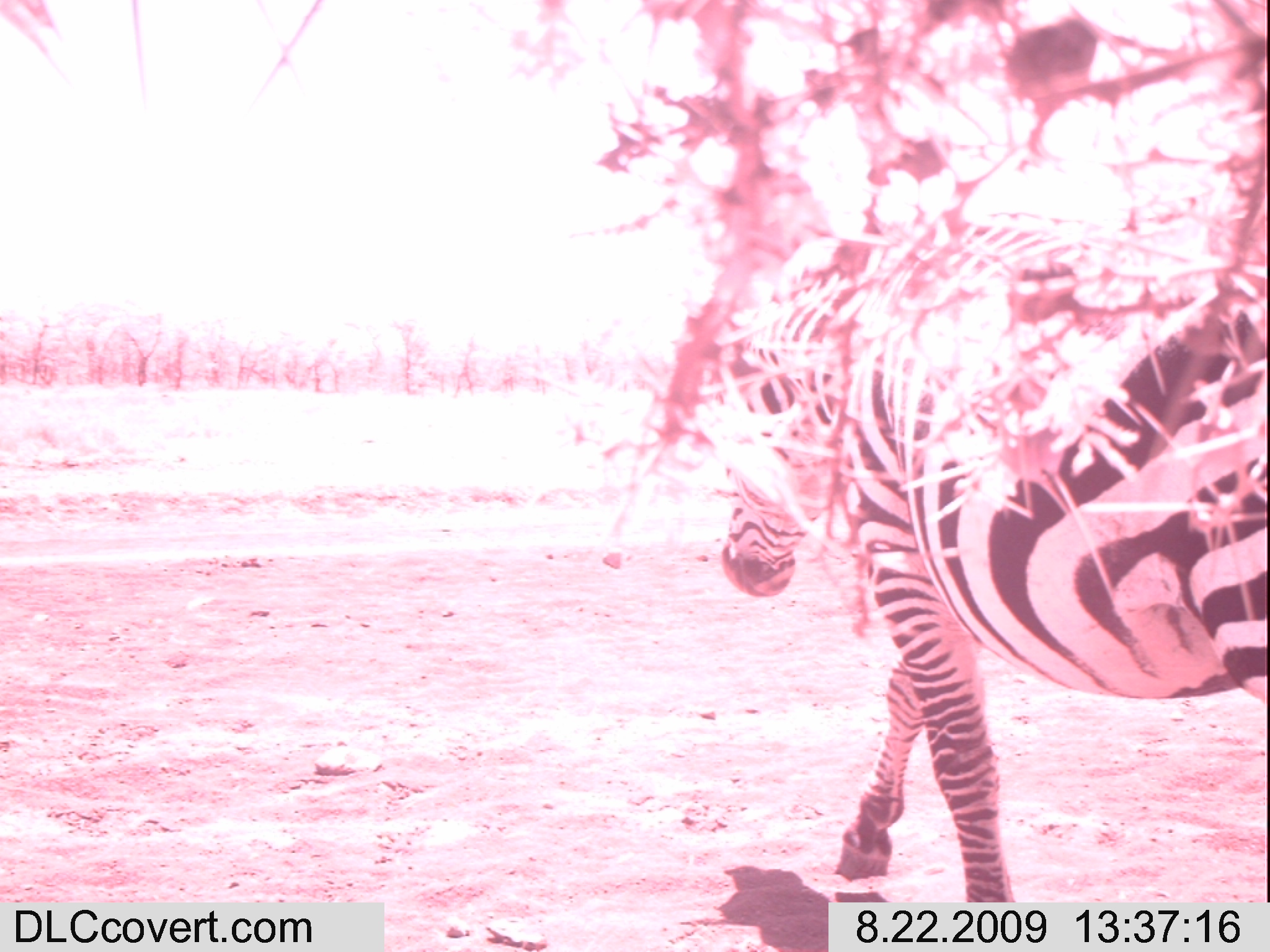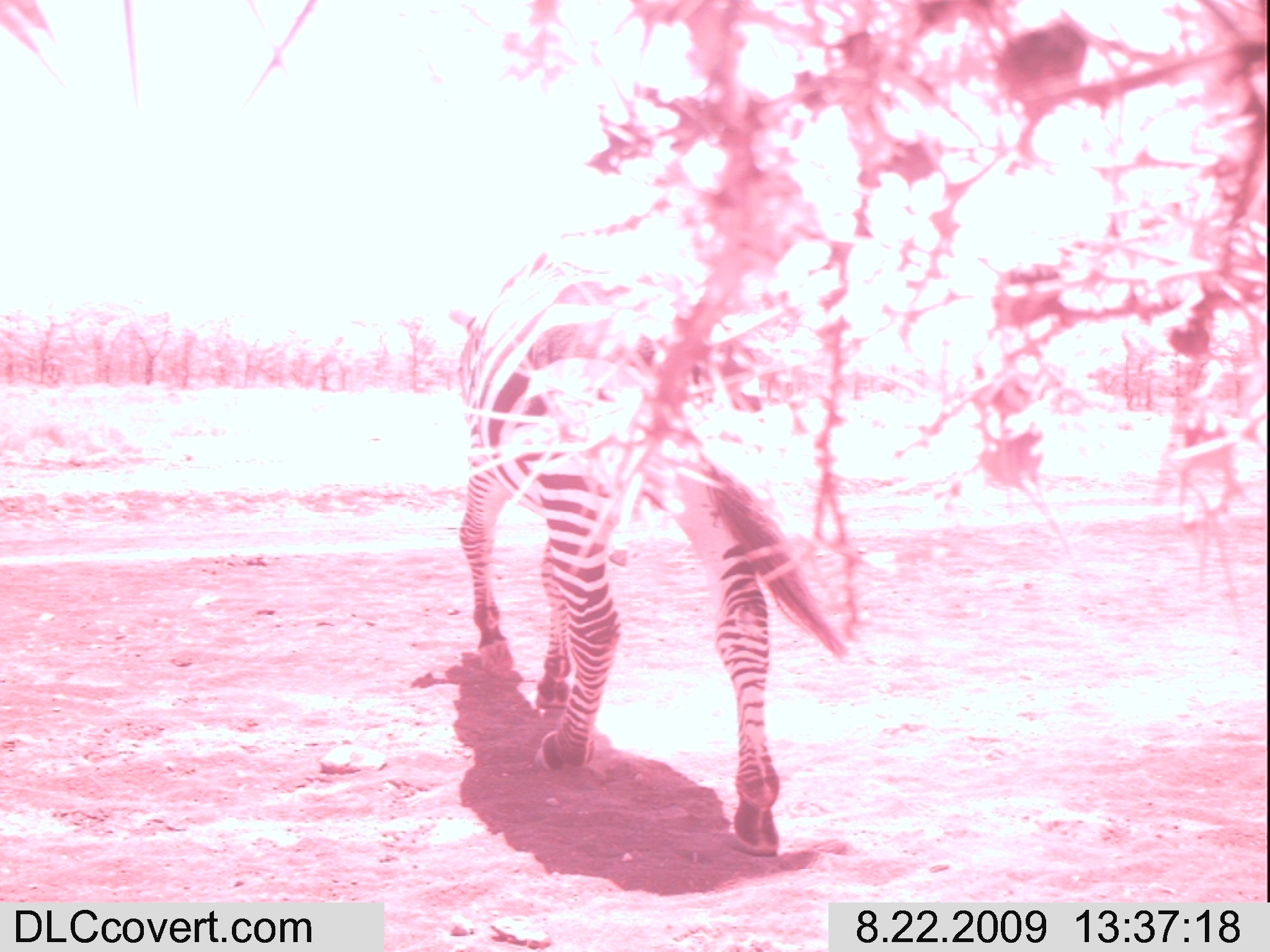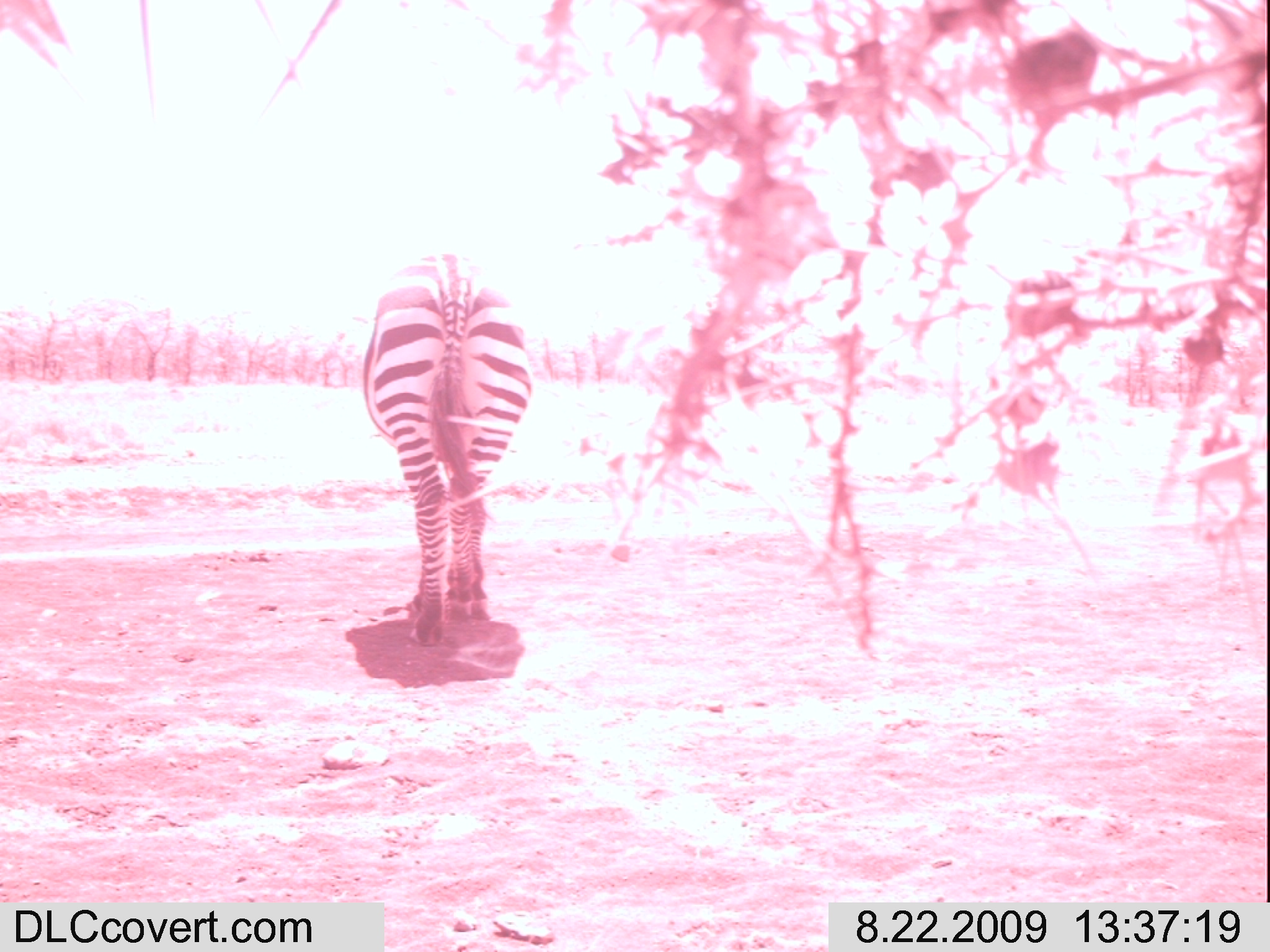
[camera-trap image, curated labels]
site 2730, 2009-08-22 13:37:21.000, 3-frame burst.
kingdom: Animalia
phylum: Chordata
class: Mammalia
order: Perissodactyla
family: Equidae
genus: Equus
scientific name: Equus quagga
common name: plains zebra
Equus quagga (plains zebra), count 1.